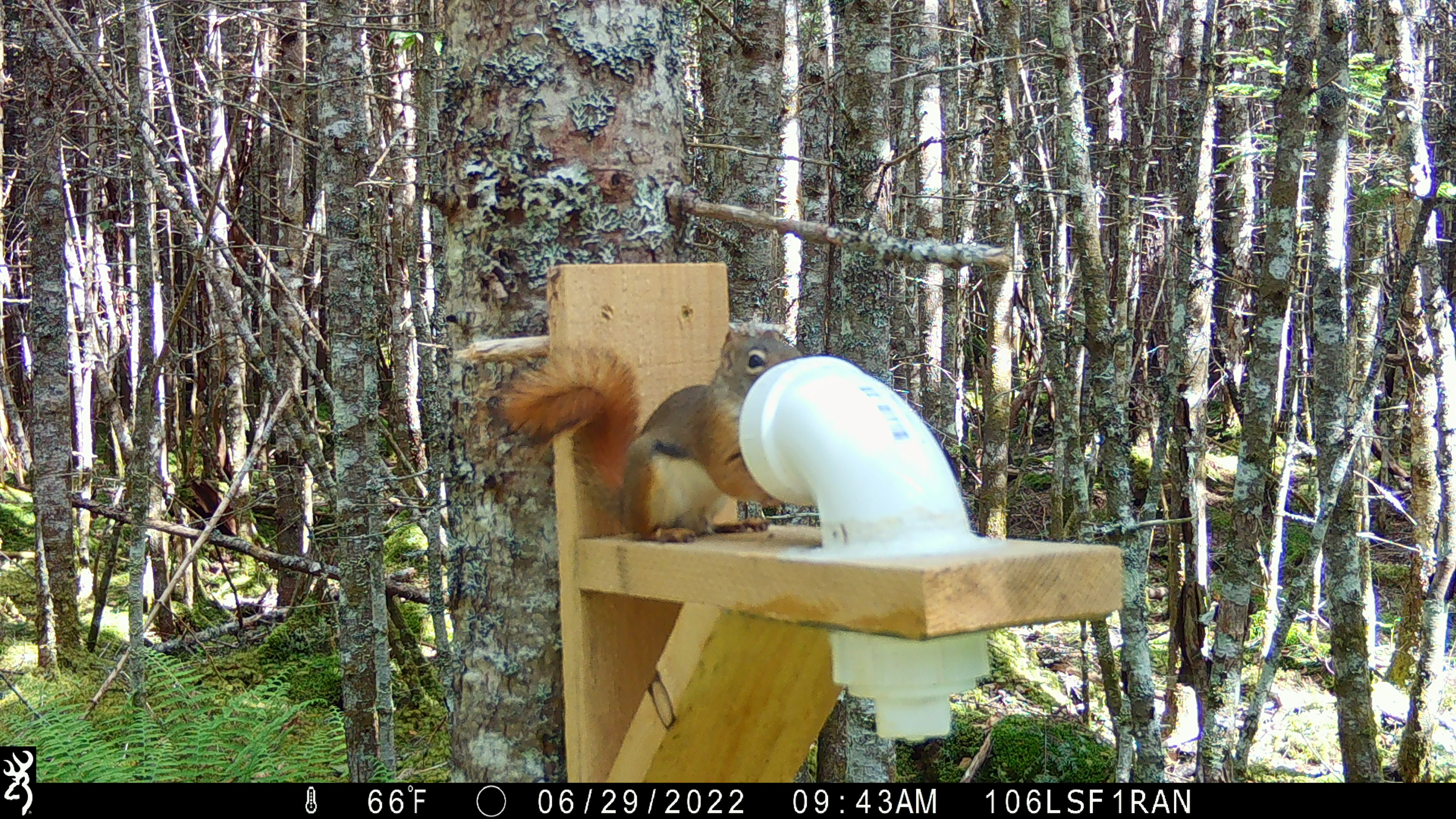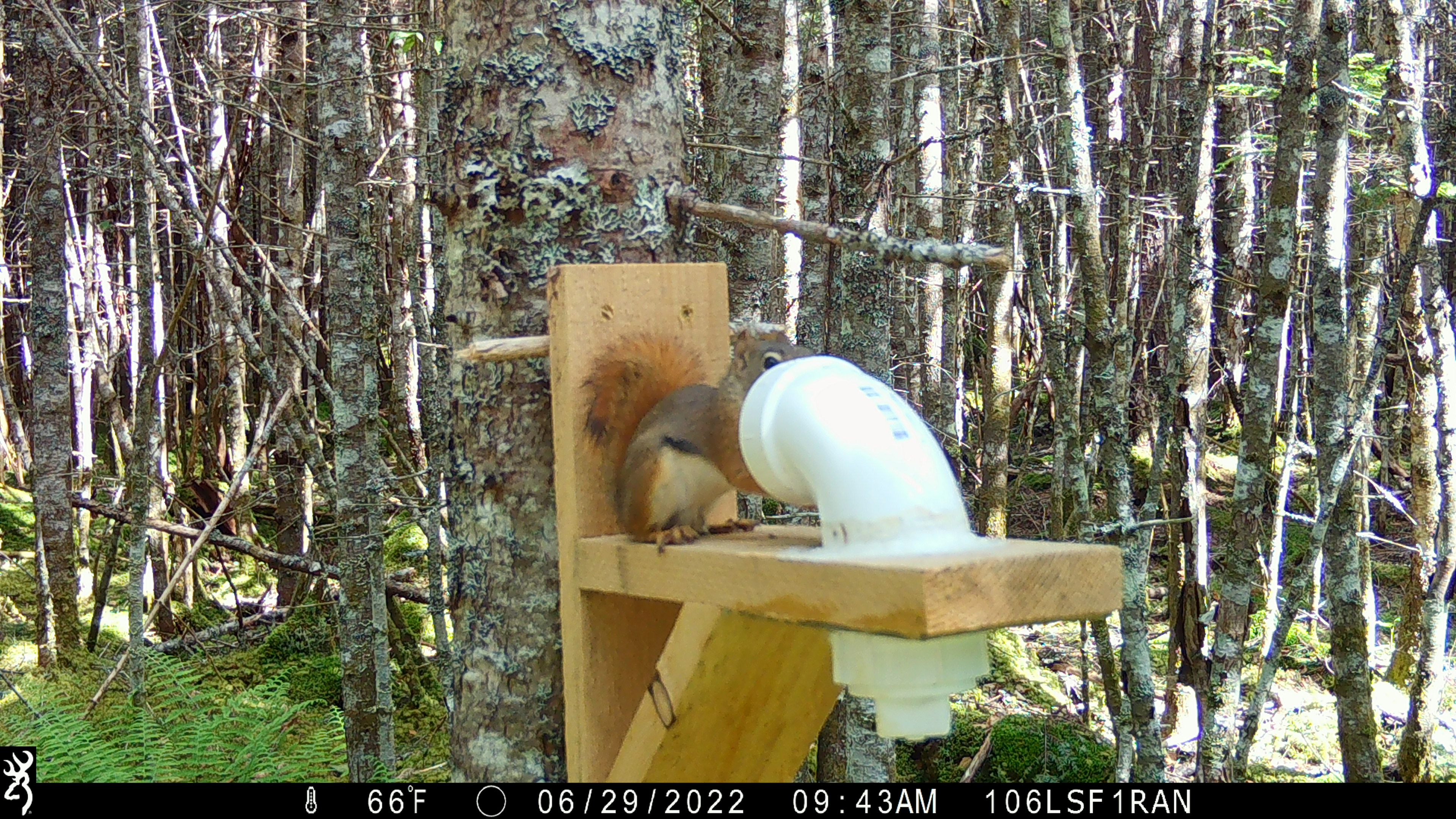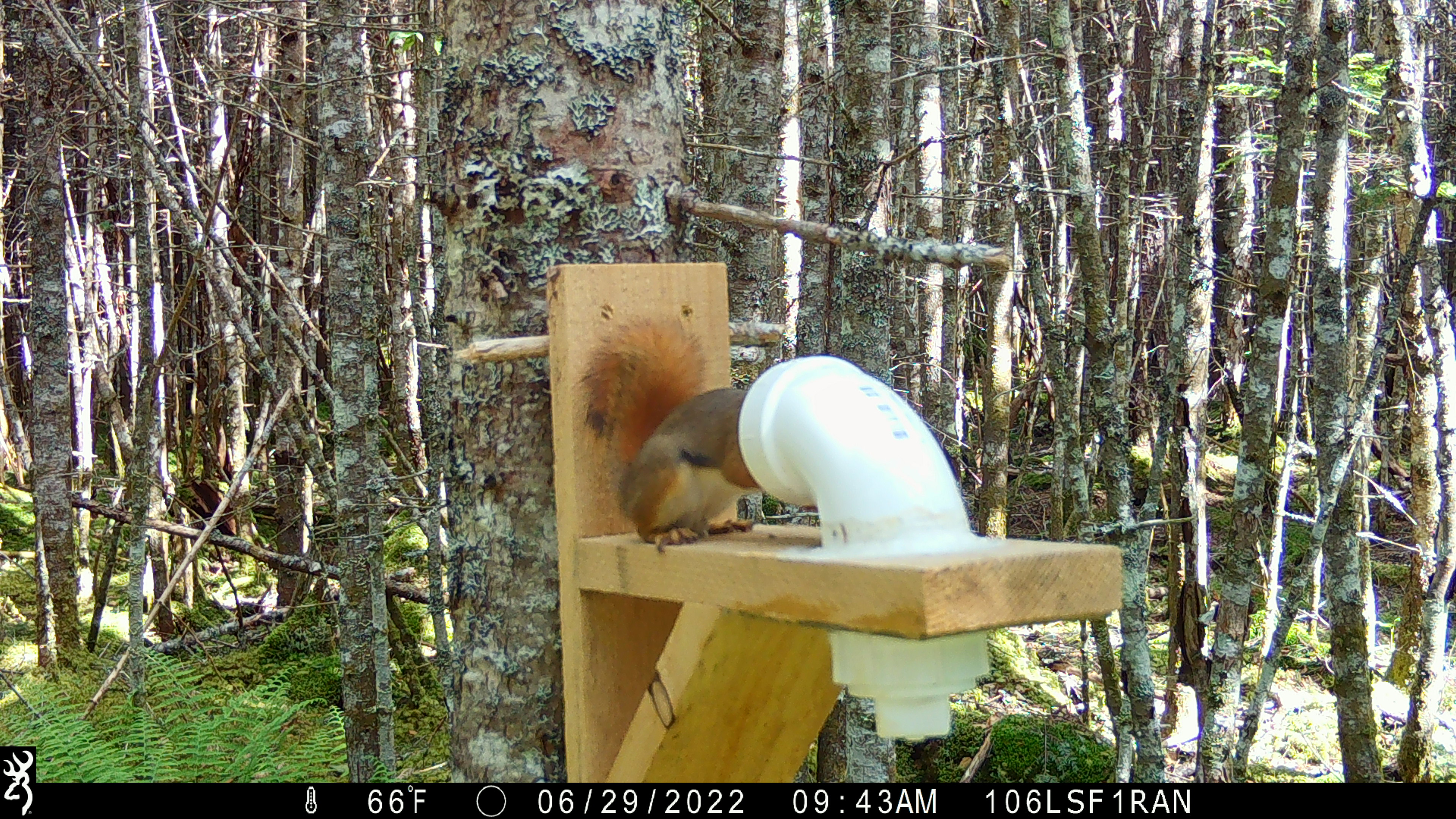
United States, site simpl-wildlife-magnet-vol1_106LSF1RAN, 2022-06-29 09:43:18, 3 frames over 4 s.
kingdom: Animalia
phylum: Chordata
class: Mammalia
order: Rodentia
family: Sciuridae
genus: Tamiasciurus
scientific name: Tamiasciurus hudsonicus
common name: red squirrel